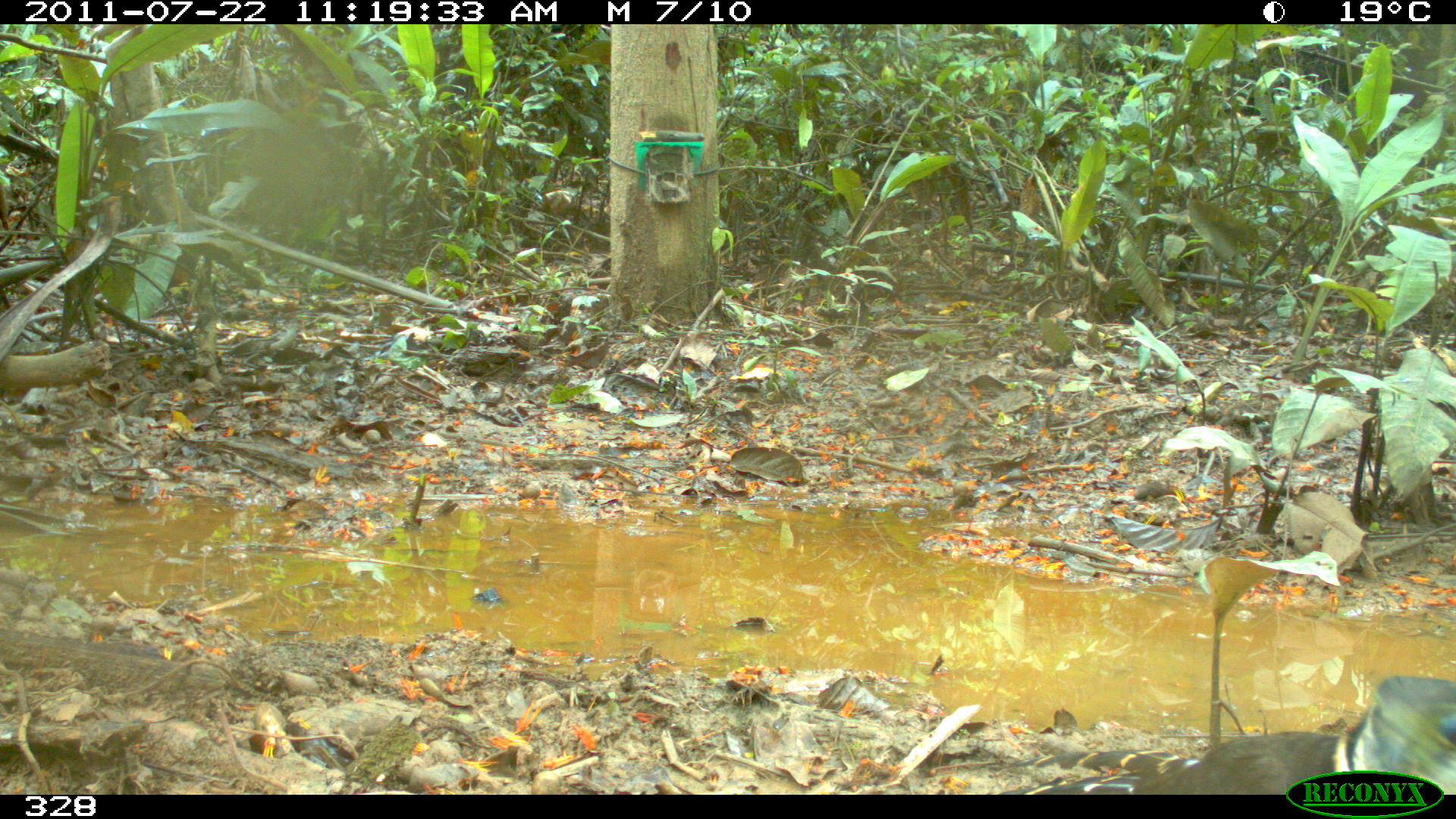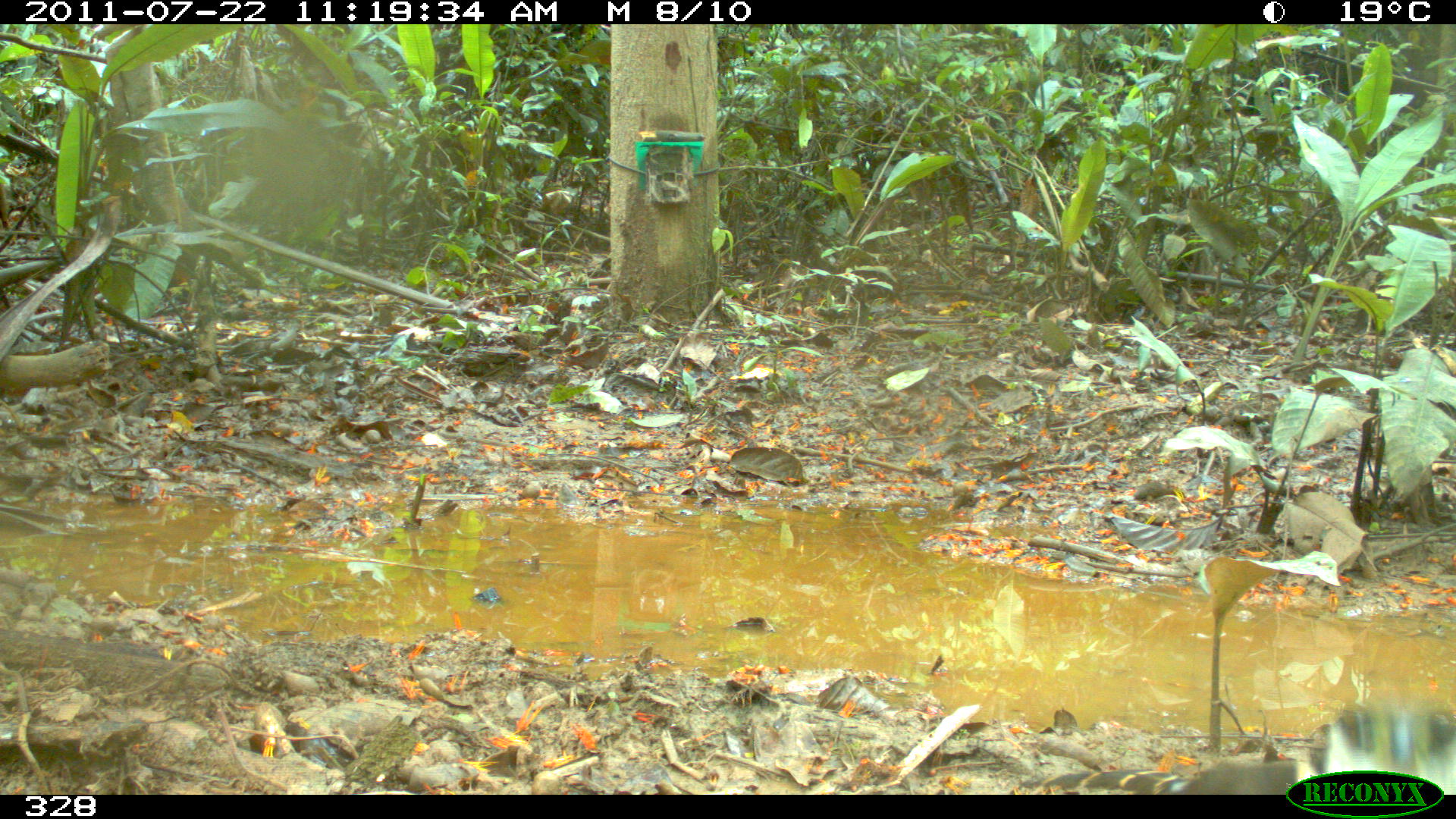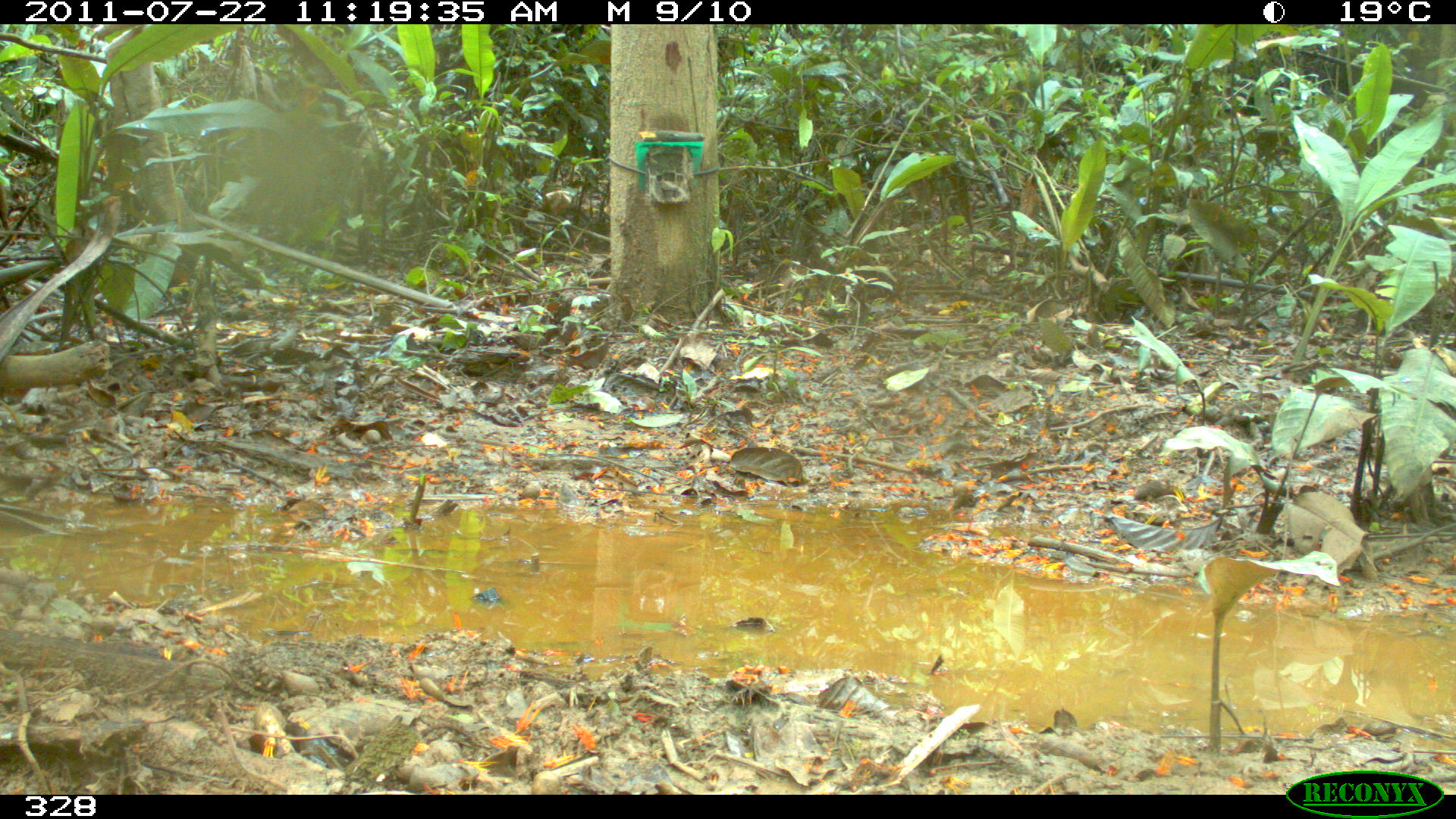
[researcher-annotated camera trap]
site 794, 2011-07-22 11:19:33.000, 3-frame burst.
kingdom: Animalia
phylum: Chordata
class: Aves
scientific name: Aves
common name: bird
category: unknown bird